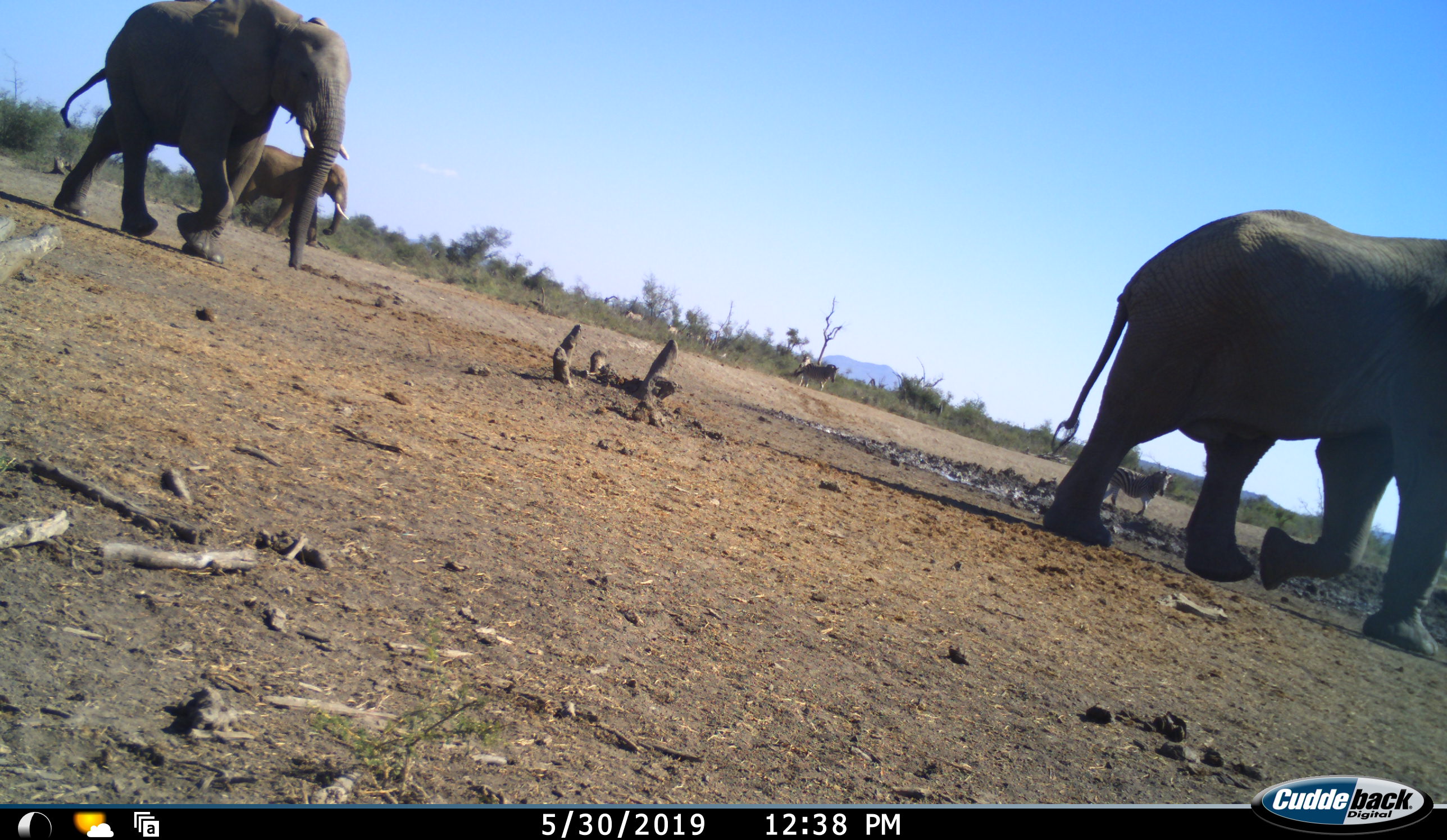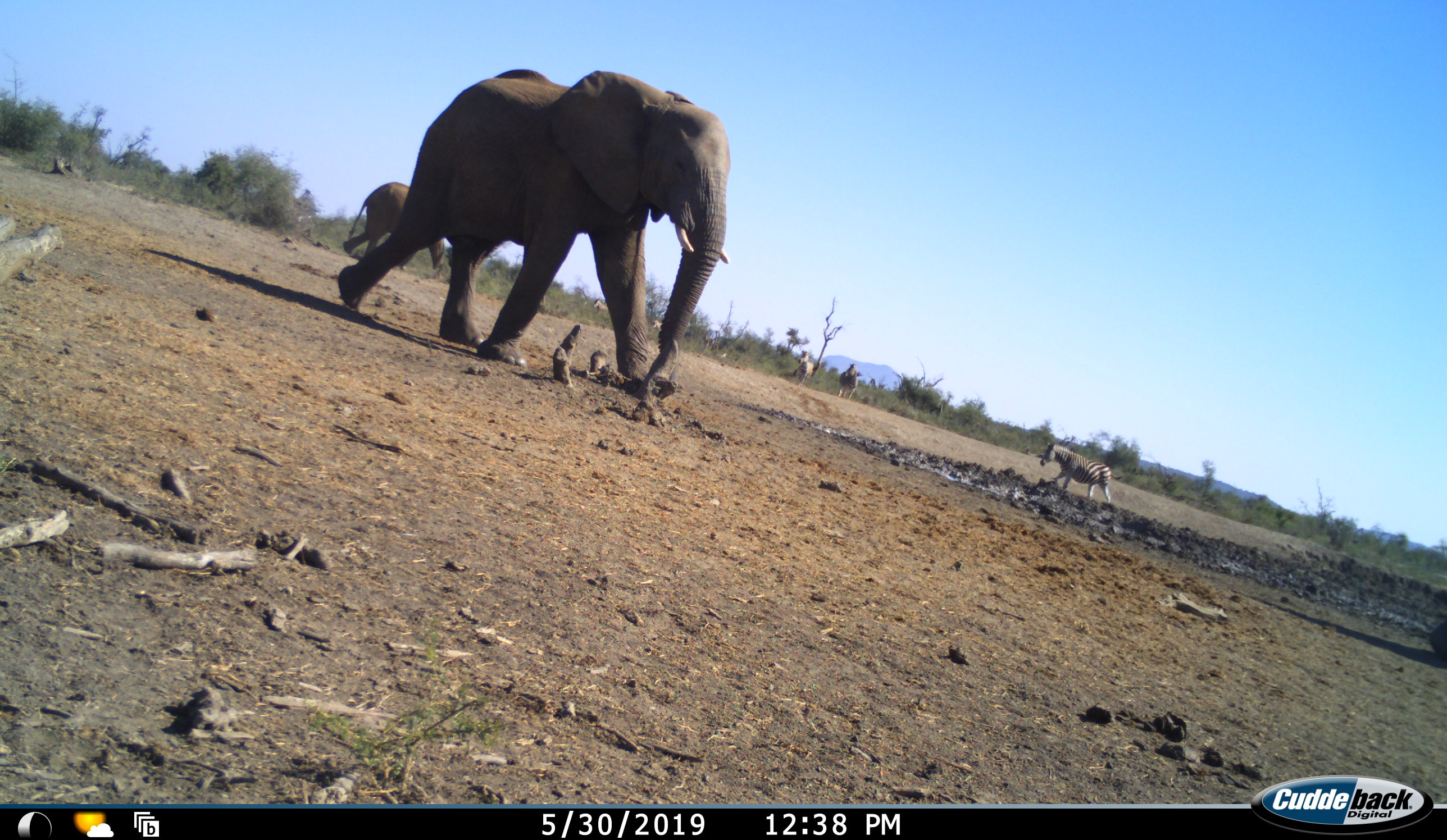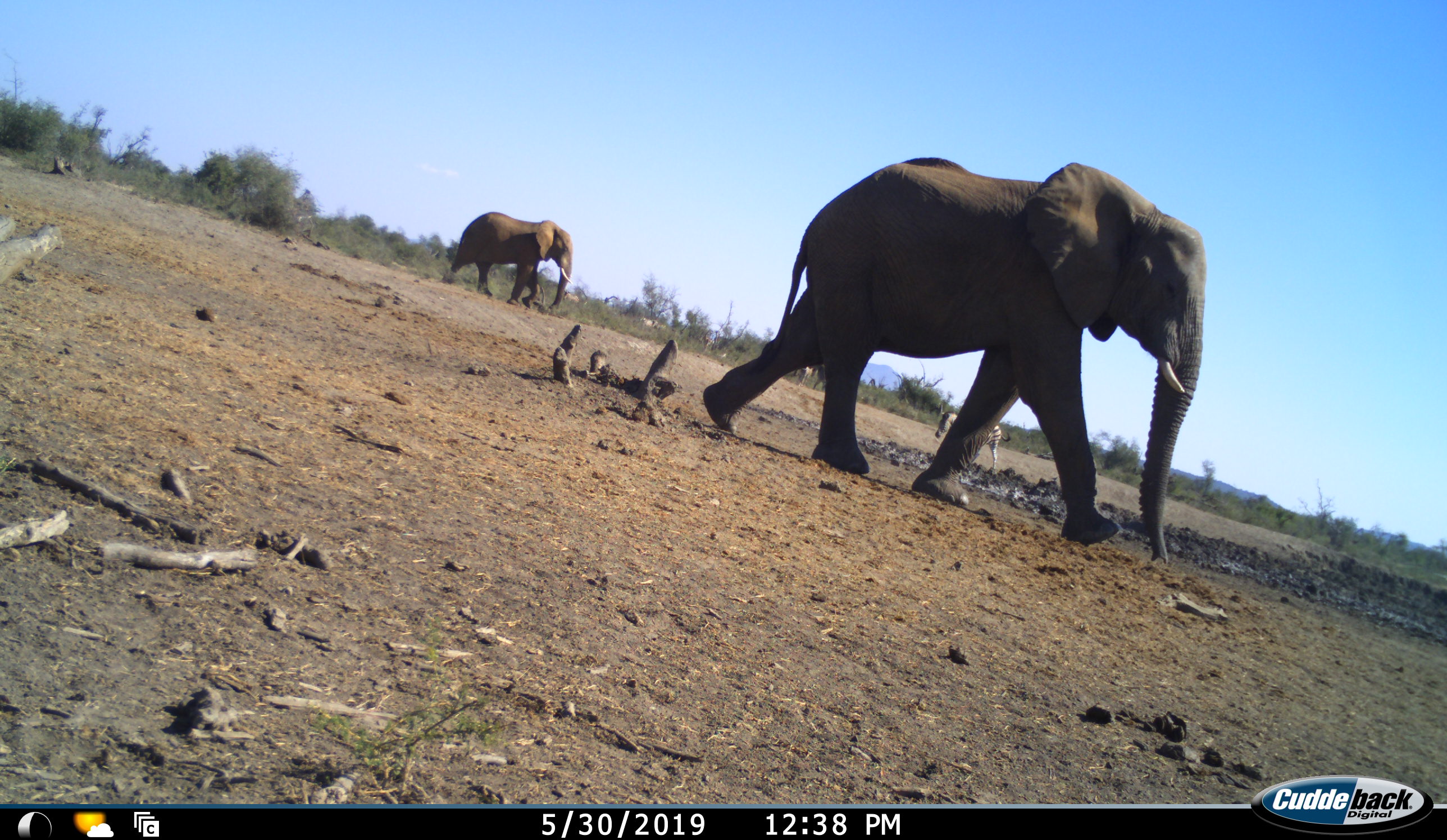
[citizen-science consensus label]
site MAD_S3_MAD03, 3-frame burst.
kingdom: Animalia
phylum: Chordata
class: Mammalia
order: Proboscidea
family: Elephantidae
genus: Loxodonta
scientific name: Loxodonta africana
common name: african bush elephant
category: elephant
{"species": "elephant (african bush elephant) (Loxodonta africana)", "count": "3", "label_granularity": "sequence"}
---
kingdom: Animalia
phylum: Chordata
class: Mammalia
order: Perissodactyla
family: Equidae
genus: Equus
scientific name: Equus quagga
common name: plains zebra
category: zebraplains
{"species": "zebraplains (plains zebra) (Equus quagga)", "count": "5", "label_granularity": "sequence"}